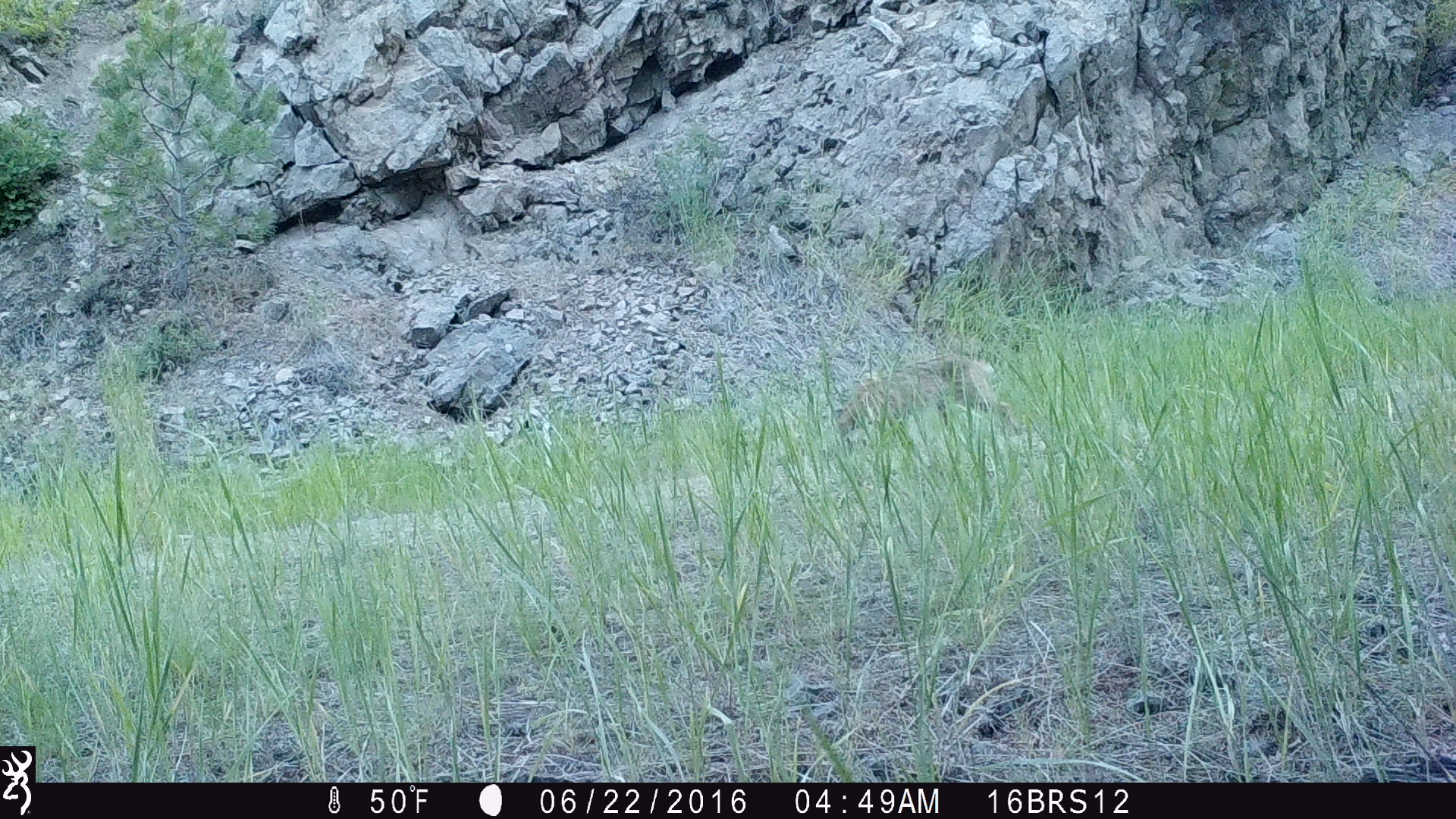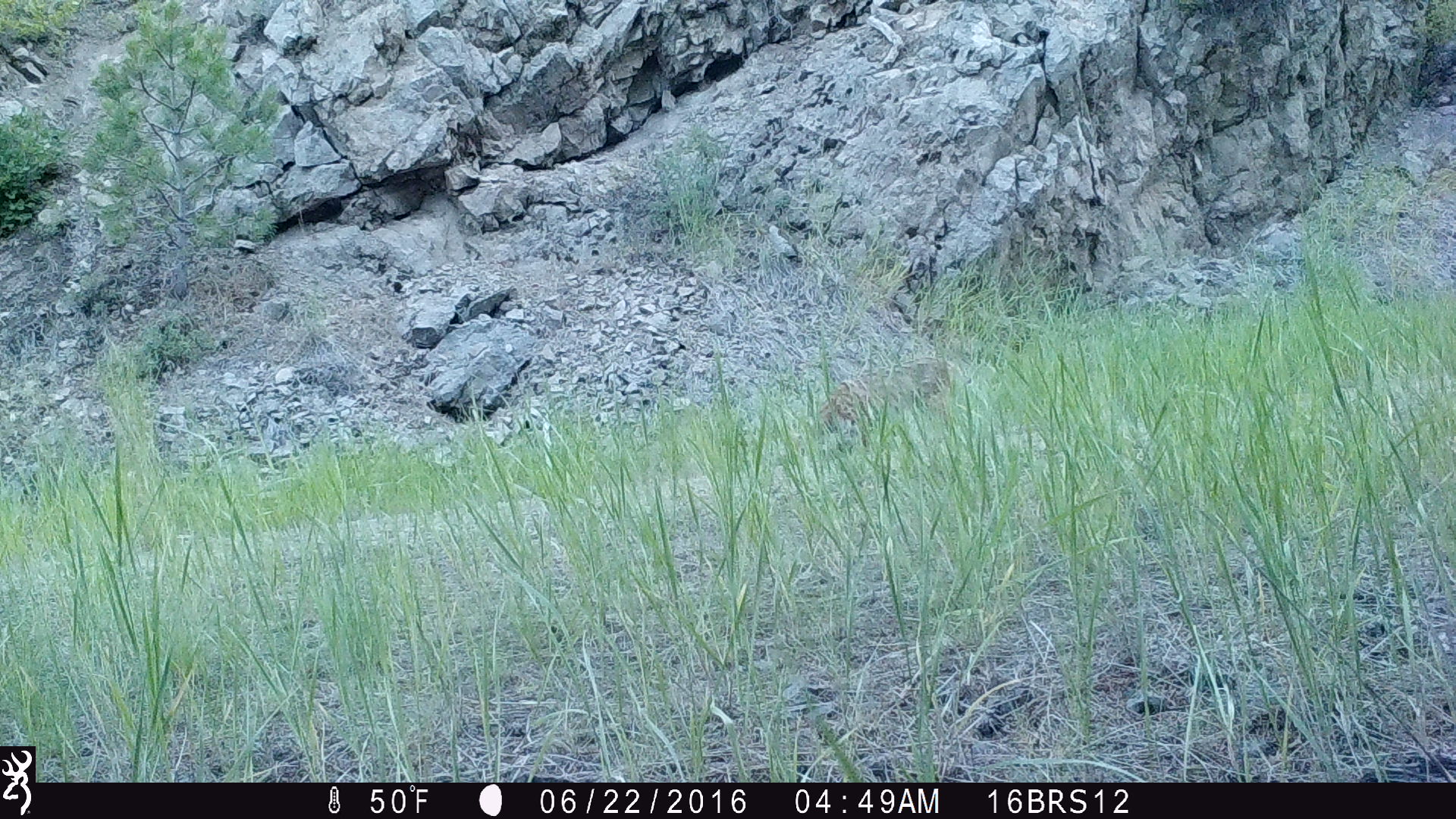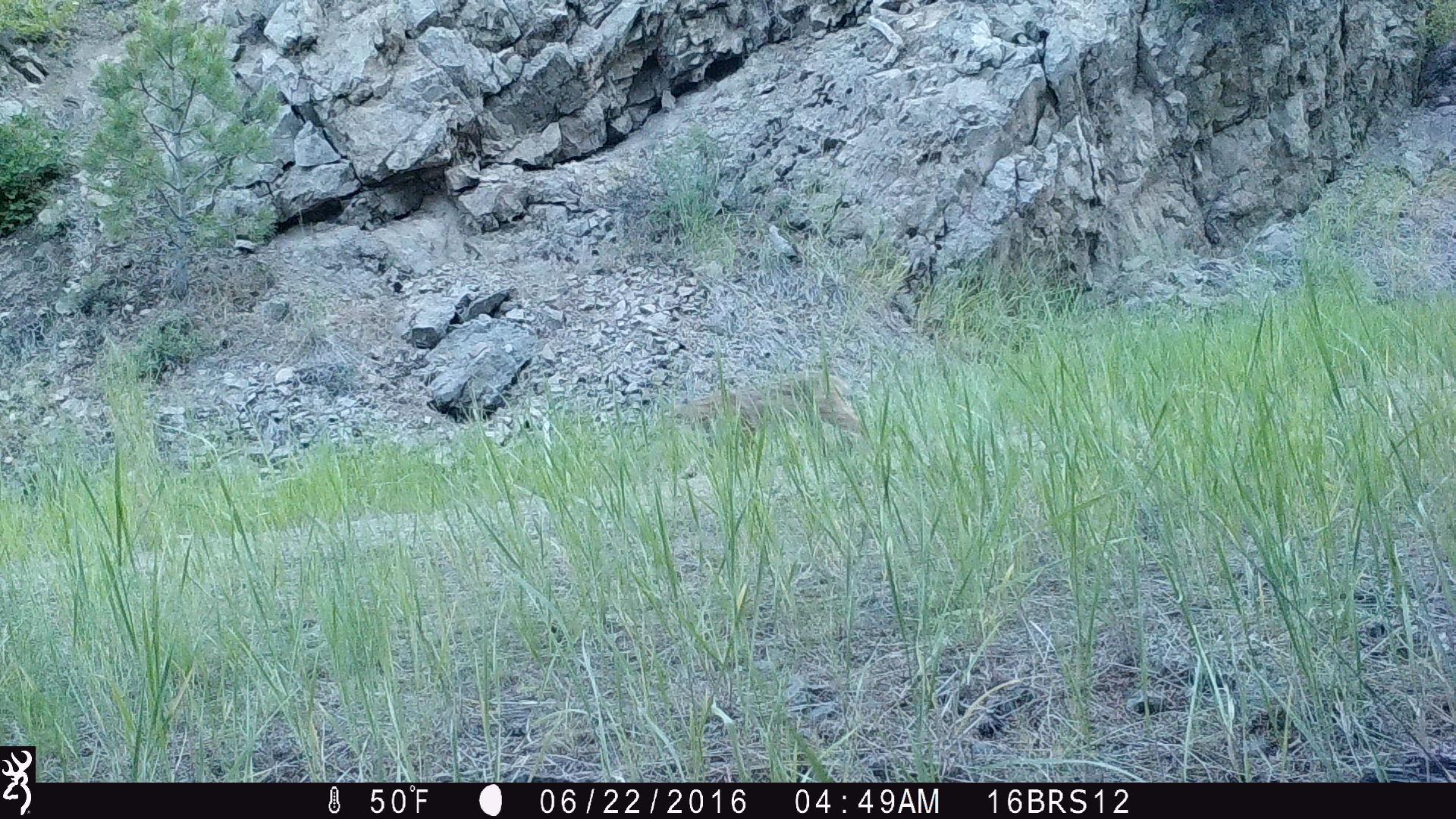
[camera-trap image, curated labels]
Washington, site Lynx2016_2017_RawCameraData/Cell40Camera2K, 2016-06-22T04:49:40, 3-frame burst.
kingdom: Animalia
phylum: Chordata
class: Mammalia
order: Carnivora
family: Felidae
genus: Lynx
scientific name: Lynx rufus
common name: bobcat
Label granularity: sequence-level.